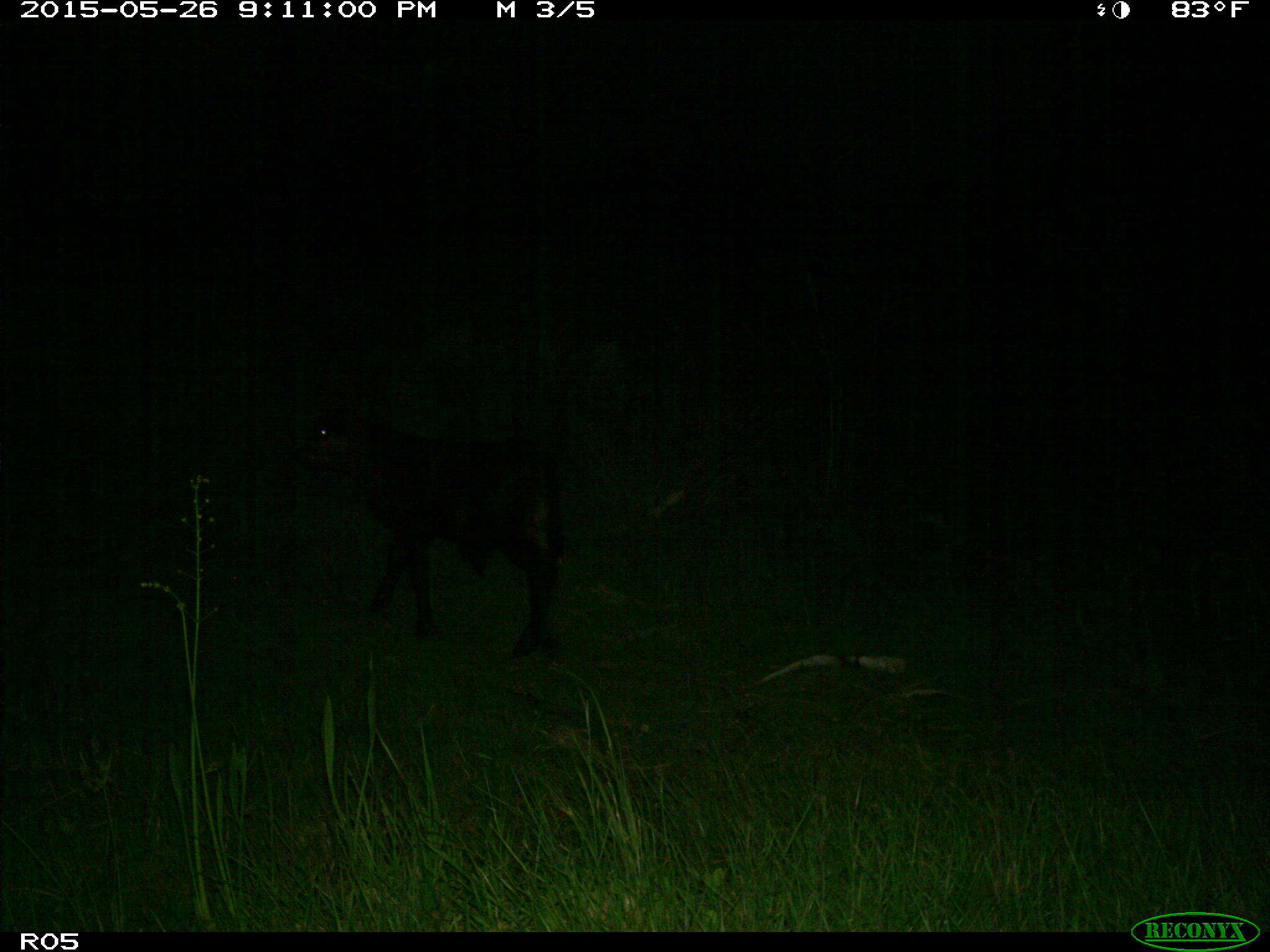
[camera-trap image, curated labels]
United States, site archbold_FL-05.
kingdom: Animalia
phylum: Chordata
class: Mammalia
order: Artiodactyla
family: Bovidae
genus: Bos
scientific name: Bos taurus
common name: domestic cow